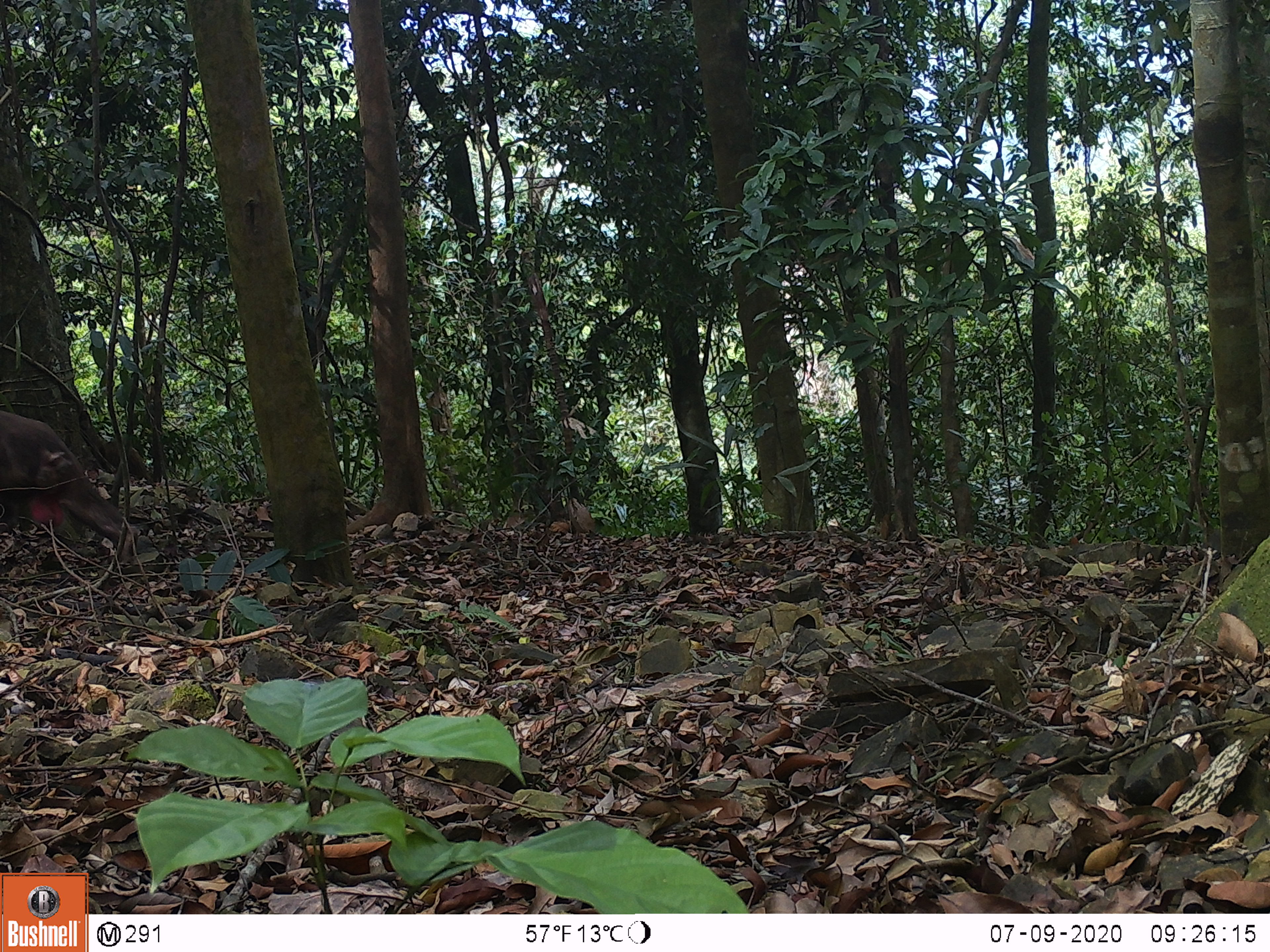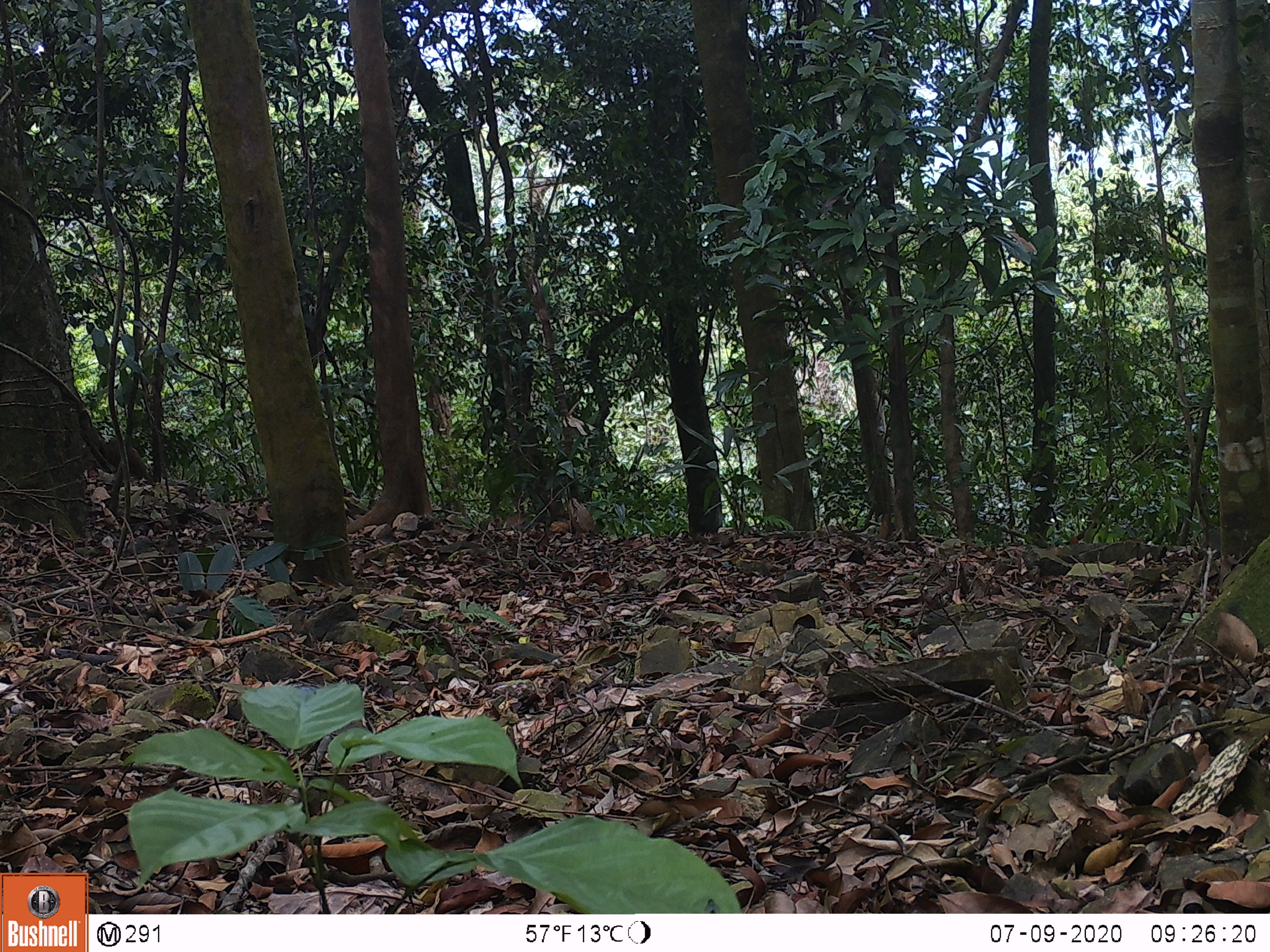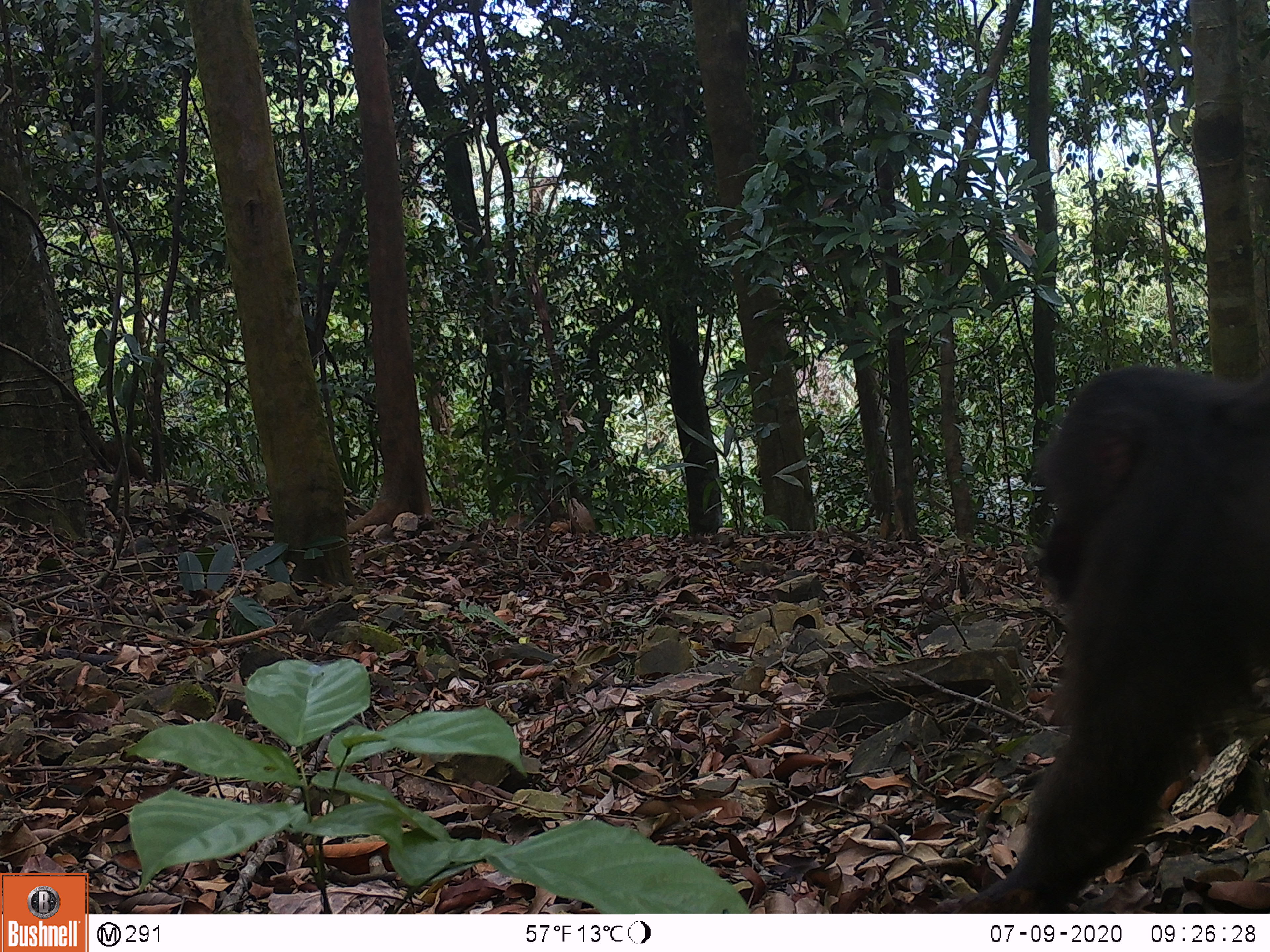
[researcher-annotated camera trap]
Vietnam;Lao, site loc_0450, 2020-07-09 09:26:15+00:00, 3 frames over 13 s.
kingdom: Animalia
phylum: Chordata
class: Mammalia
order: Primates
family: Cercopithecidae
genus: Macaca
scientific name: Macaca arctoides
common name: stump-tailed macaque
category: stump tailed macaque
Stump tailed macaque (stump-tailed macaque) (Macaca arctoides). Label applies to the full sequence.